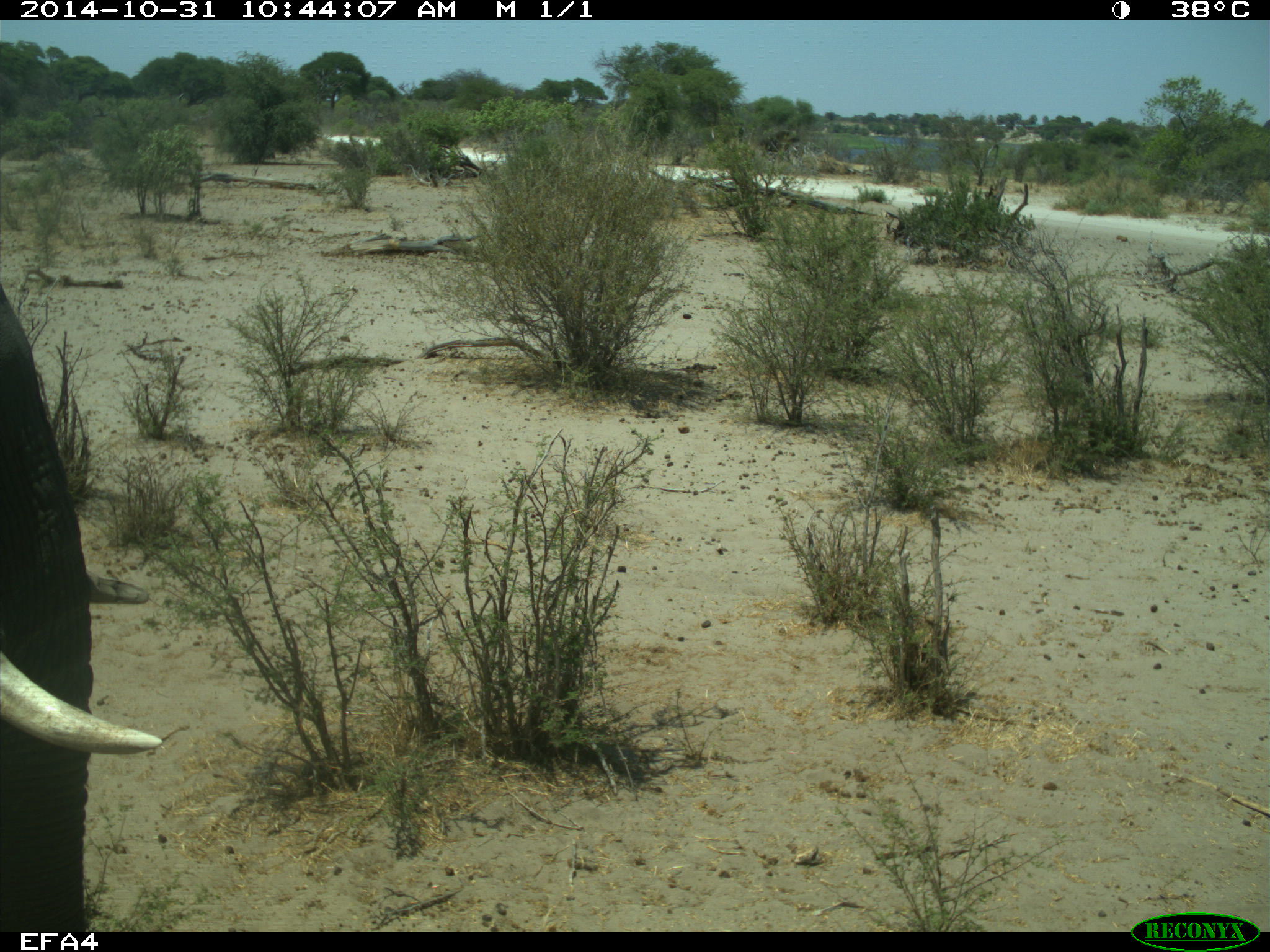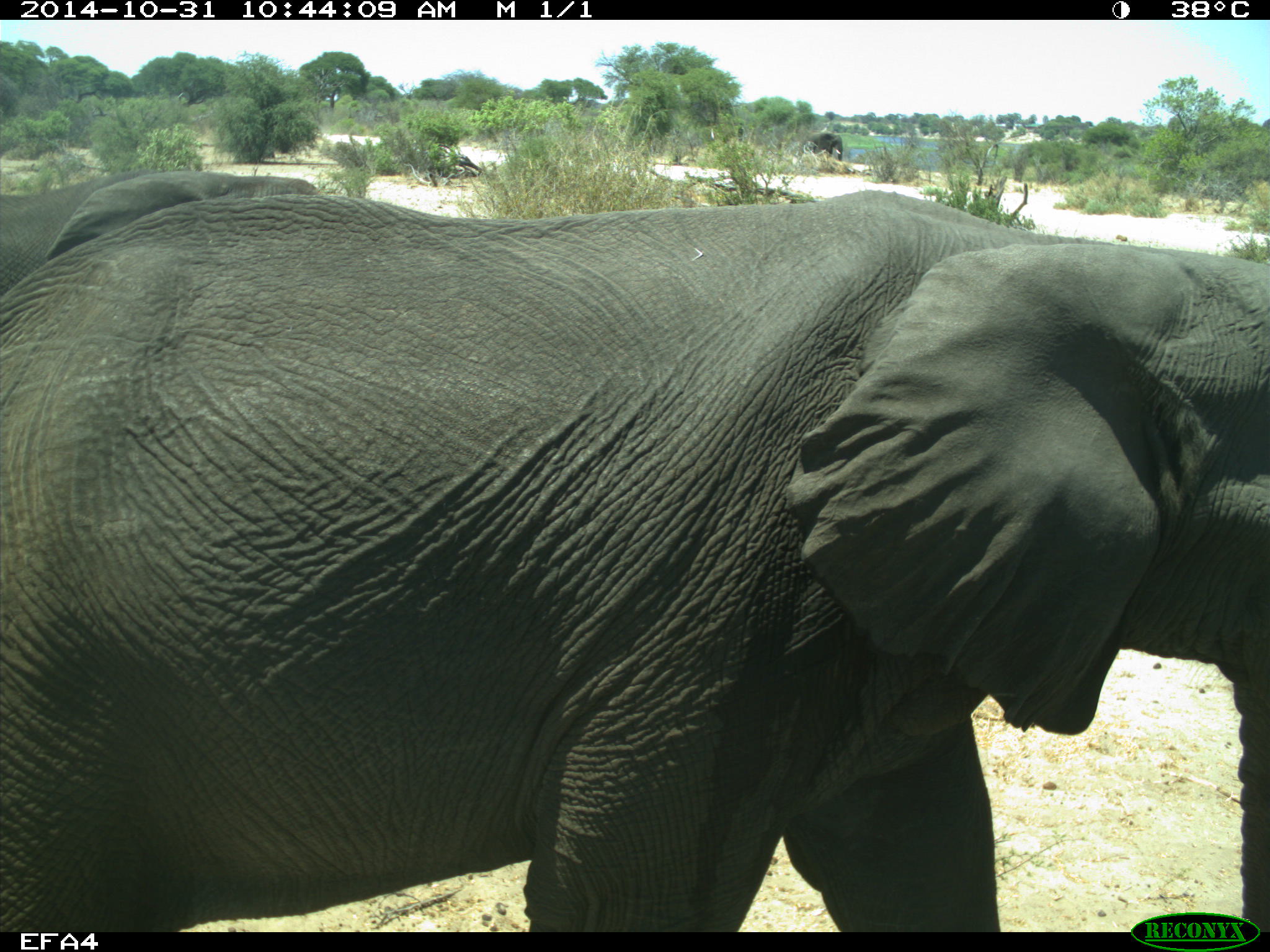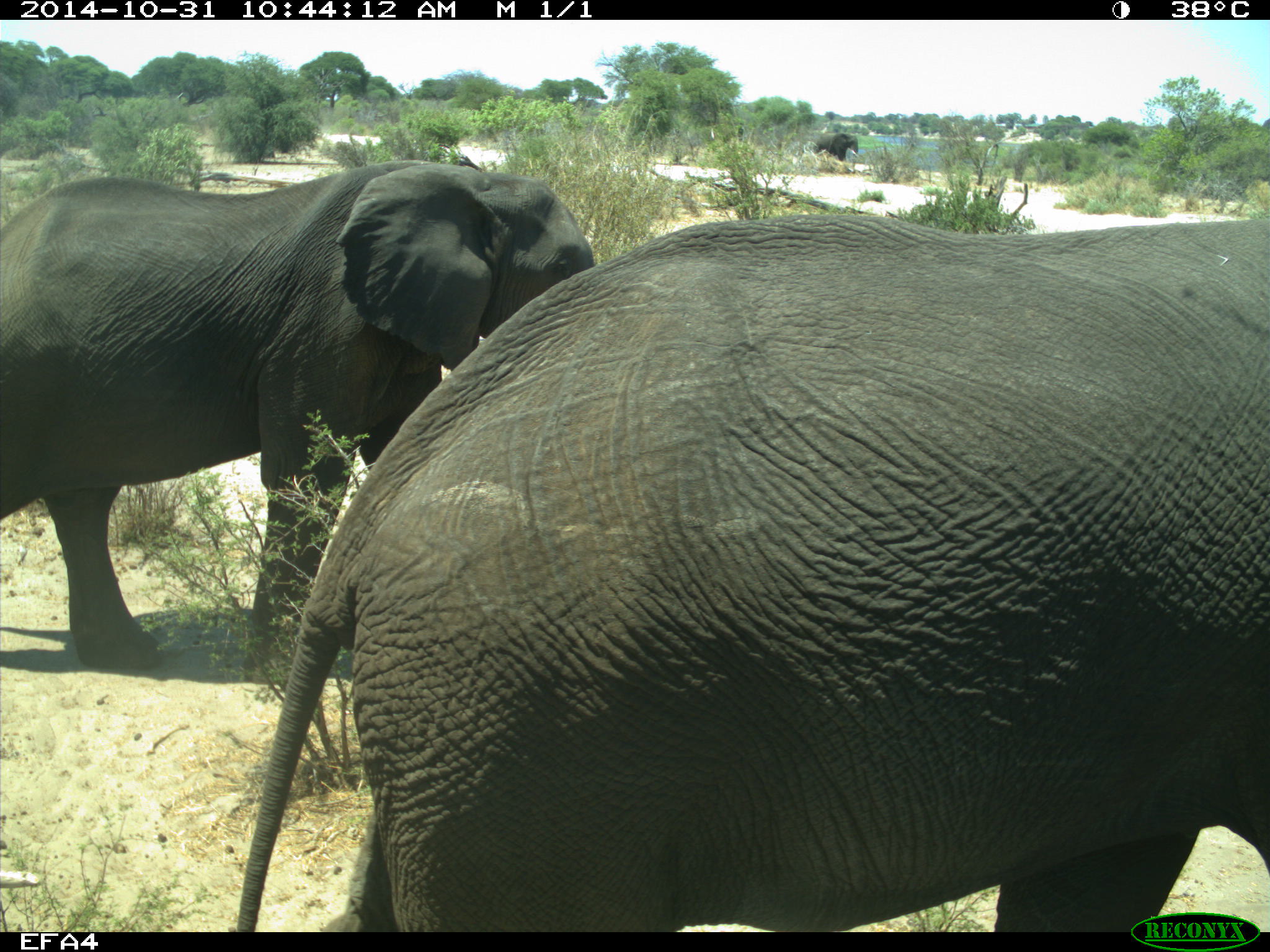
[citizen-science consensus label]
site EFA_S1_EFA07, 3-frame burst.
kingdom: Animalia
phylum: Chordata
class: Mammalia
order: Proboscidea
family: Elephantidae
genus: Loxodonta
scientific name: Loxodonta africana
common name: african bush elephant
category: elephant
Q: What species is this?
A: Elephant (african bush elephant) (Loxodonta africana).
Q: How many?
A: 3.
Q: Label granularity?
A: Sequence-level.